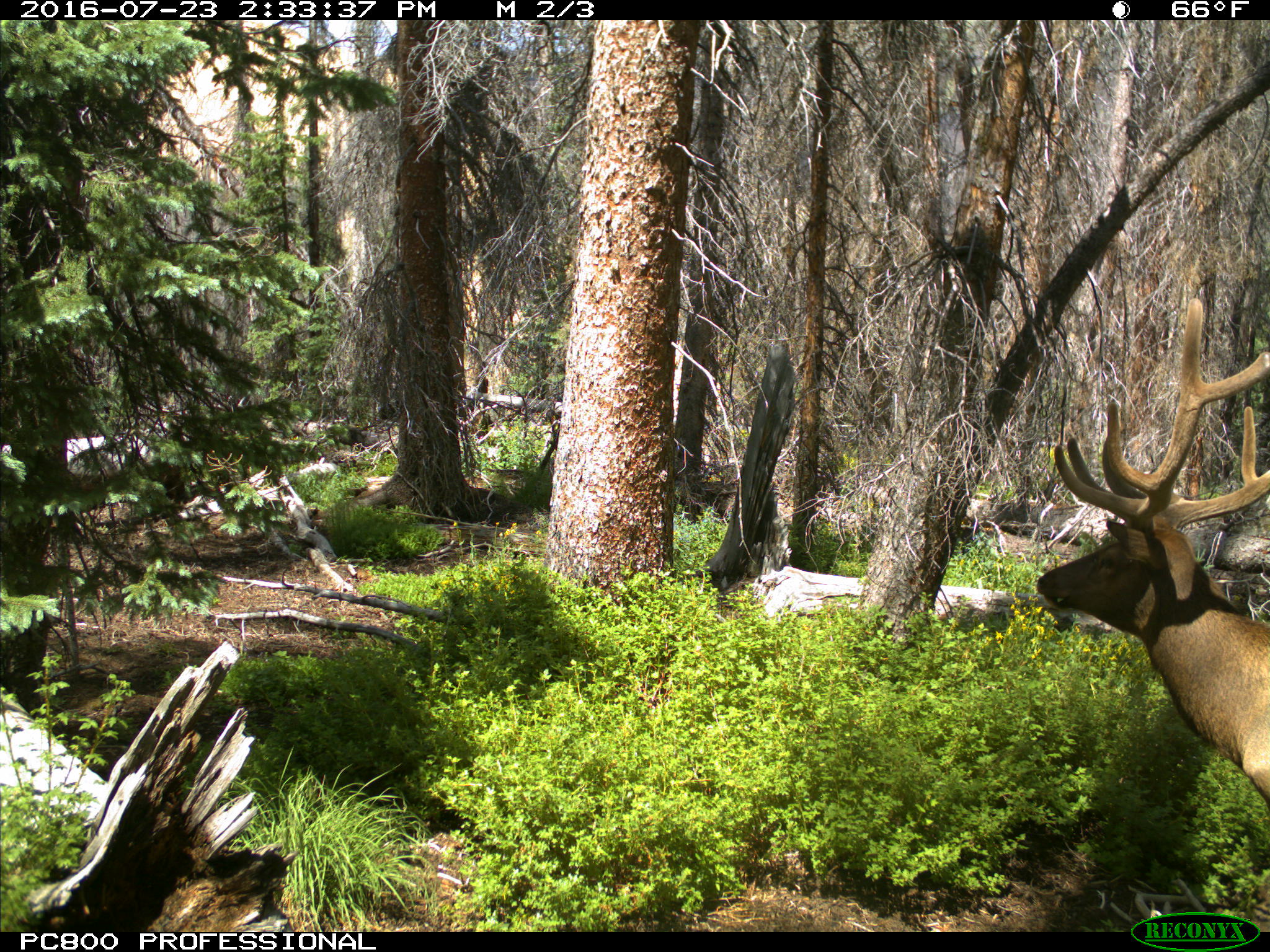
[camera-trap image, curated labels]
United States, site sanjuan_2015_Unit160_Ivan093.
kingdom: Animalia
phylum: Chordata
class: Mammalia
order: Artiodactyla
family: Cervidae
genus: Cervus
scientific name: Cervus elaphus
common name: red deer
Cervus elaphus (red deer).